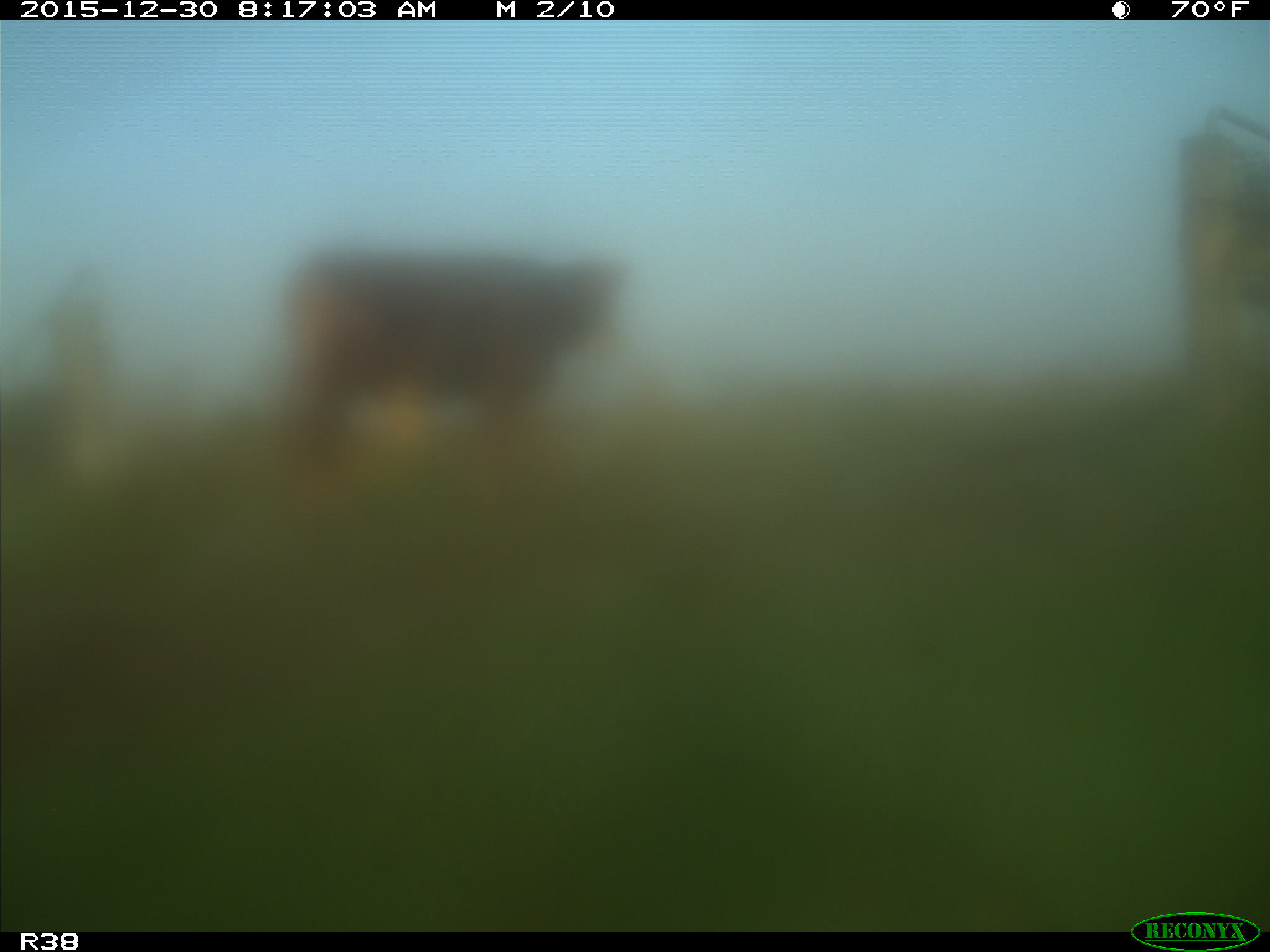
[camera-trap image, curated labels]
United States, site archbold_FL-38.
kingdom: Animalia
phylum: Chordata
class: Mammalia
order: Artiodactyla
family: Bovidae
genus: Bos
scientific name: Bos taurus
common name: domestic cow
Bos taurus (domestic cow).